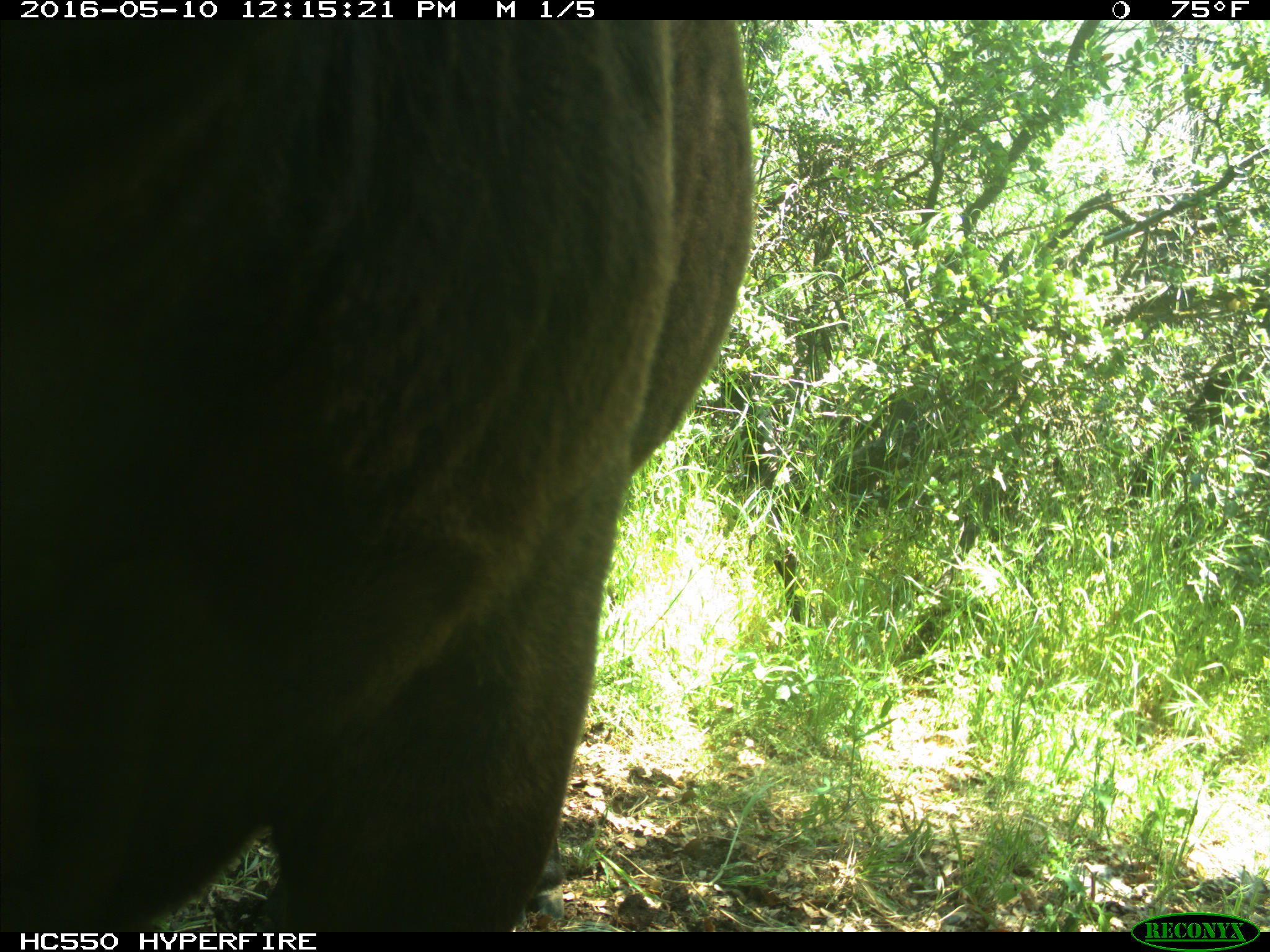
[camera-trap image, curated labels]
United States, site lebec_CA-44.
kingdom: Animalia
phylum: Chordata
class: Mammalia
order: Artiodactyla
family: Bovidae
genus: Bos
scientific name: Bos taurus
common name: domestic cow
Bos taurus (domestic cow).